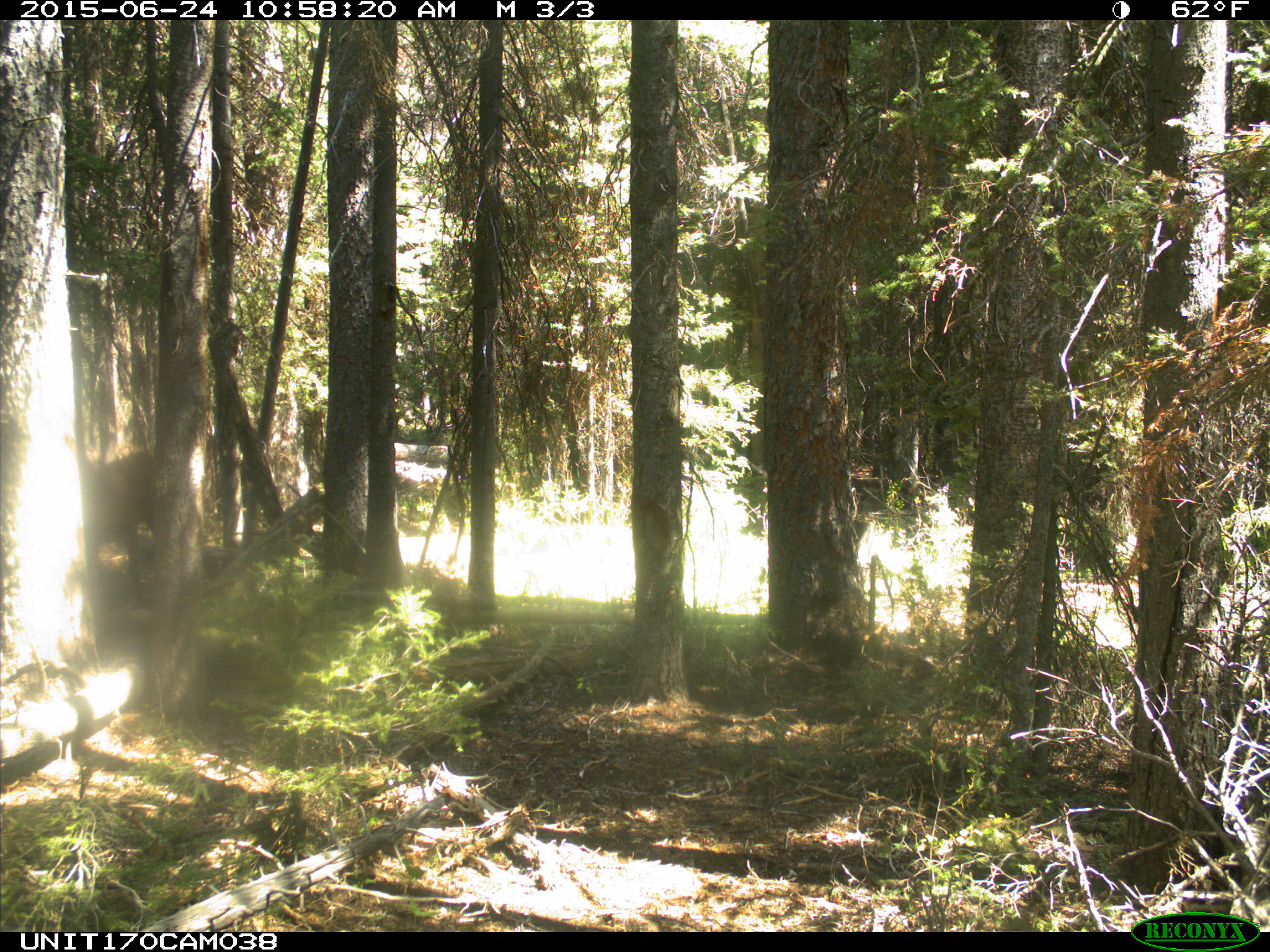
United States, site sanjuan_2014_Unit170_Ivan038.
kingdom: Animalia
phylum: Chordata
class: Mammalia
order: Artiodactyla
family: Cervidae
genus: Cervus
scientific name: Cervus elaphus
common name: red deer